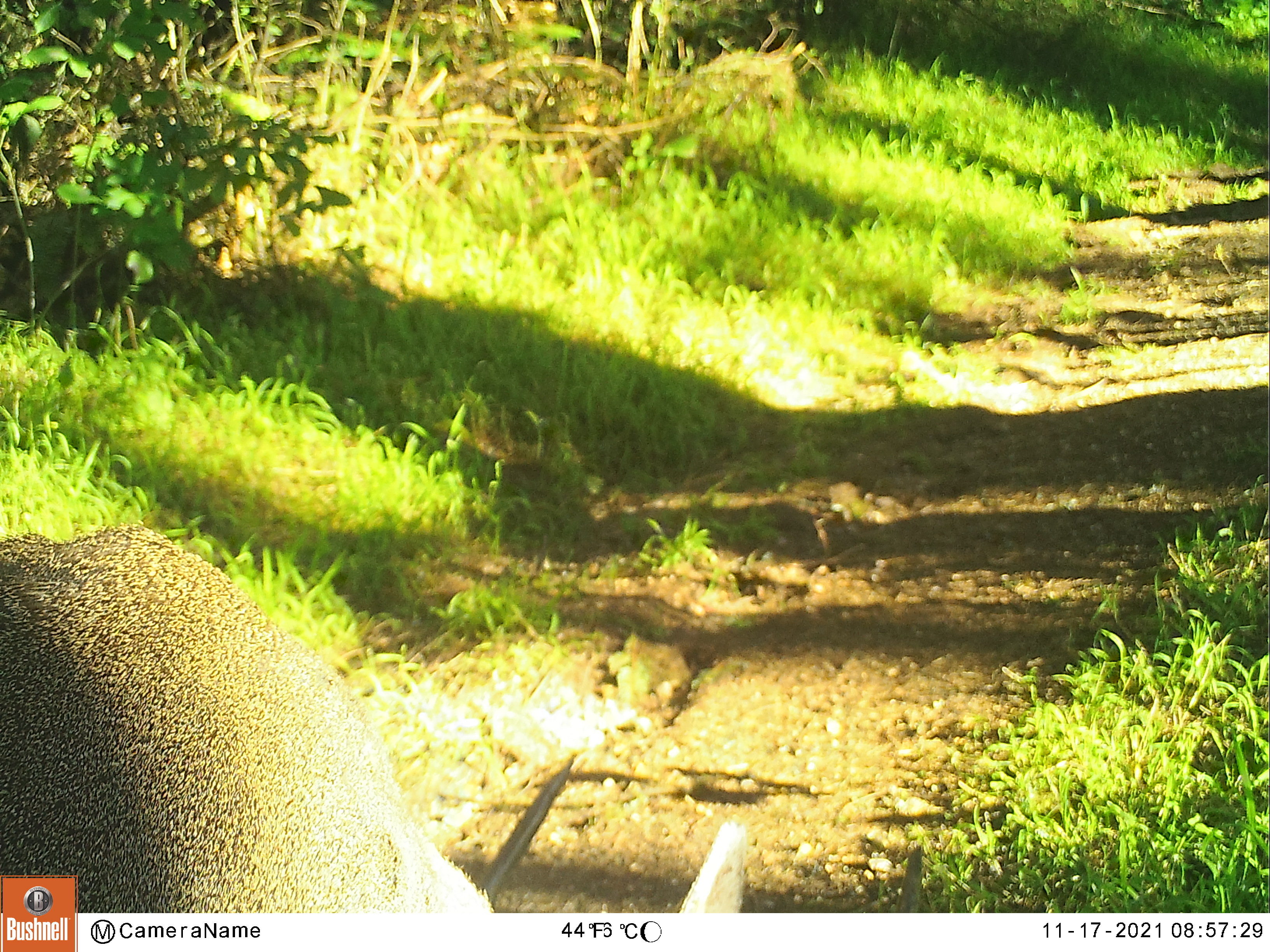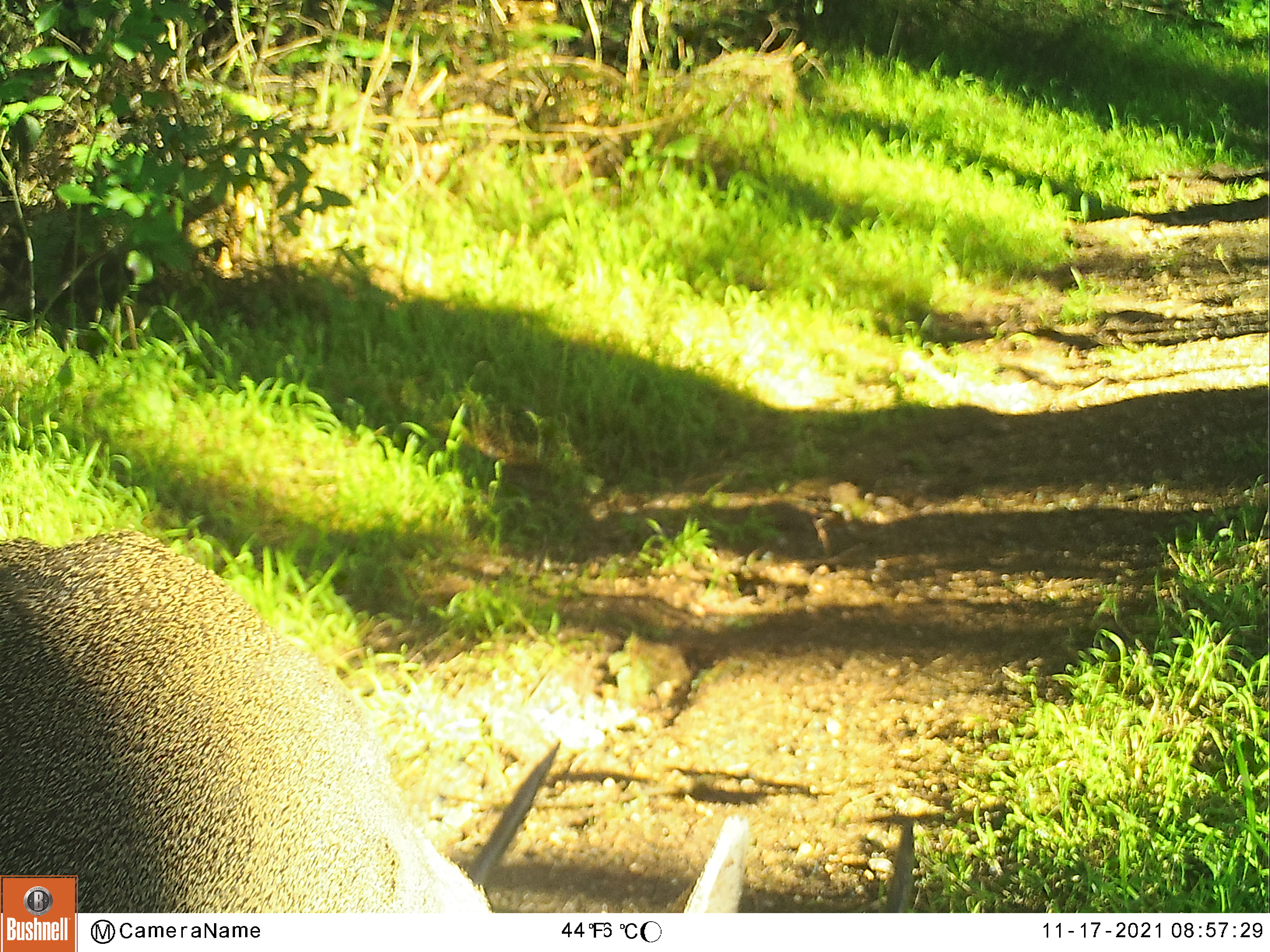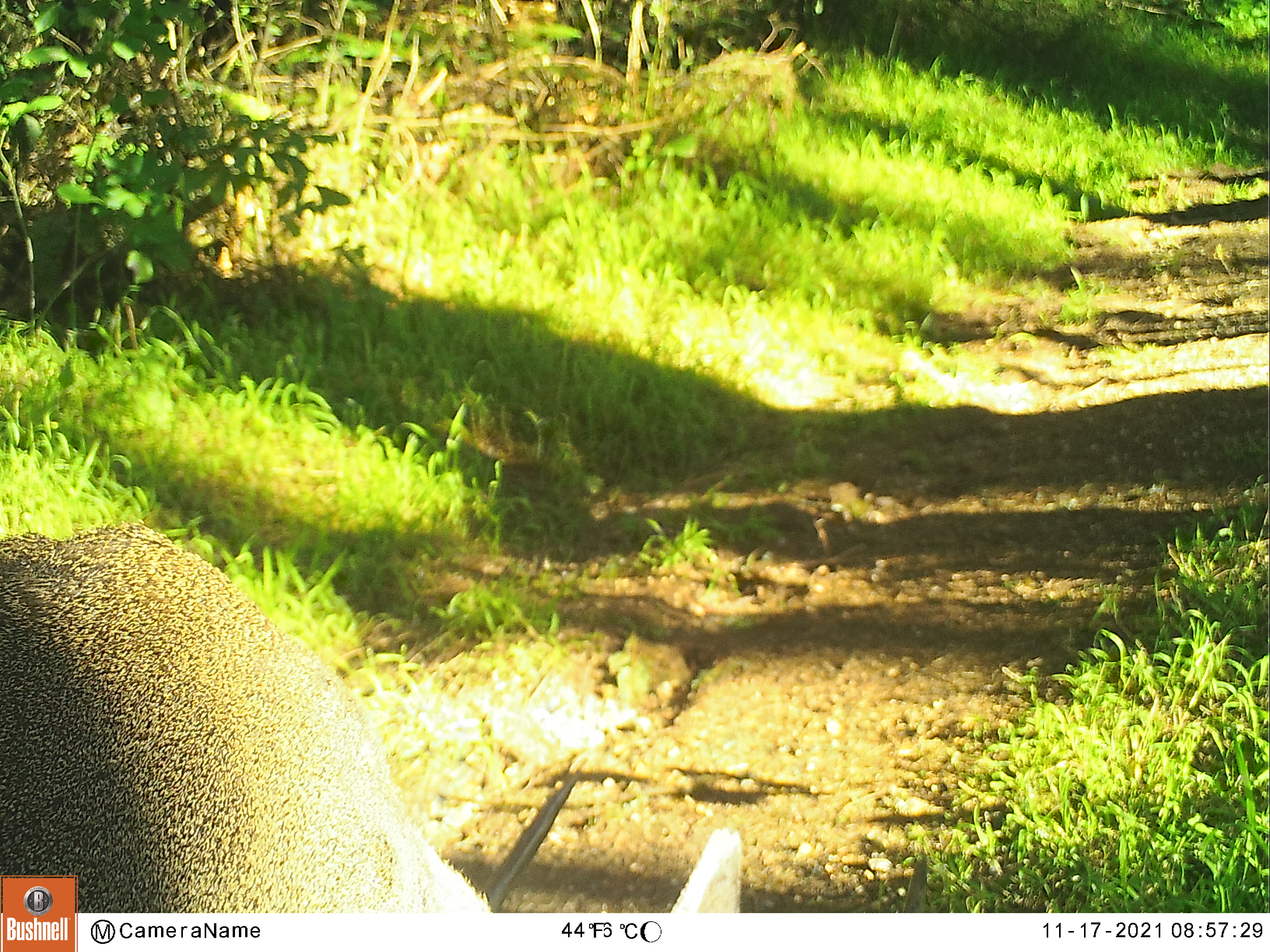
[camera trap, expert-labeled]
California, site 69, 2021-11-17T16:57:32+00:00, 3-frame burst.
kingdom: Animalia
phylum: Chordata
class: Mammalia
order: Artiodactyla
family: Cervidae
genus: Odocoileus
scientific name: Odocoileus hemionus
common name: mule deer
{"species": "mule deer (Odocoileus hemionus)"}